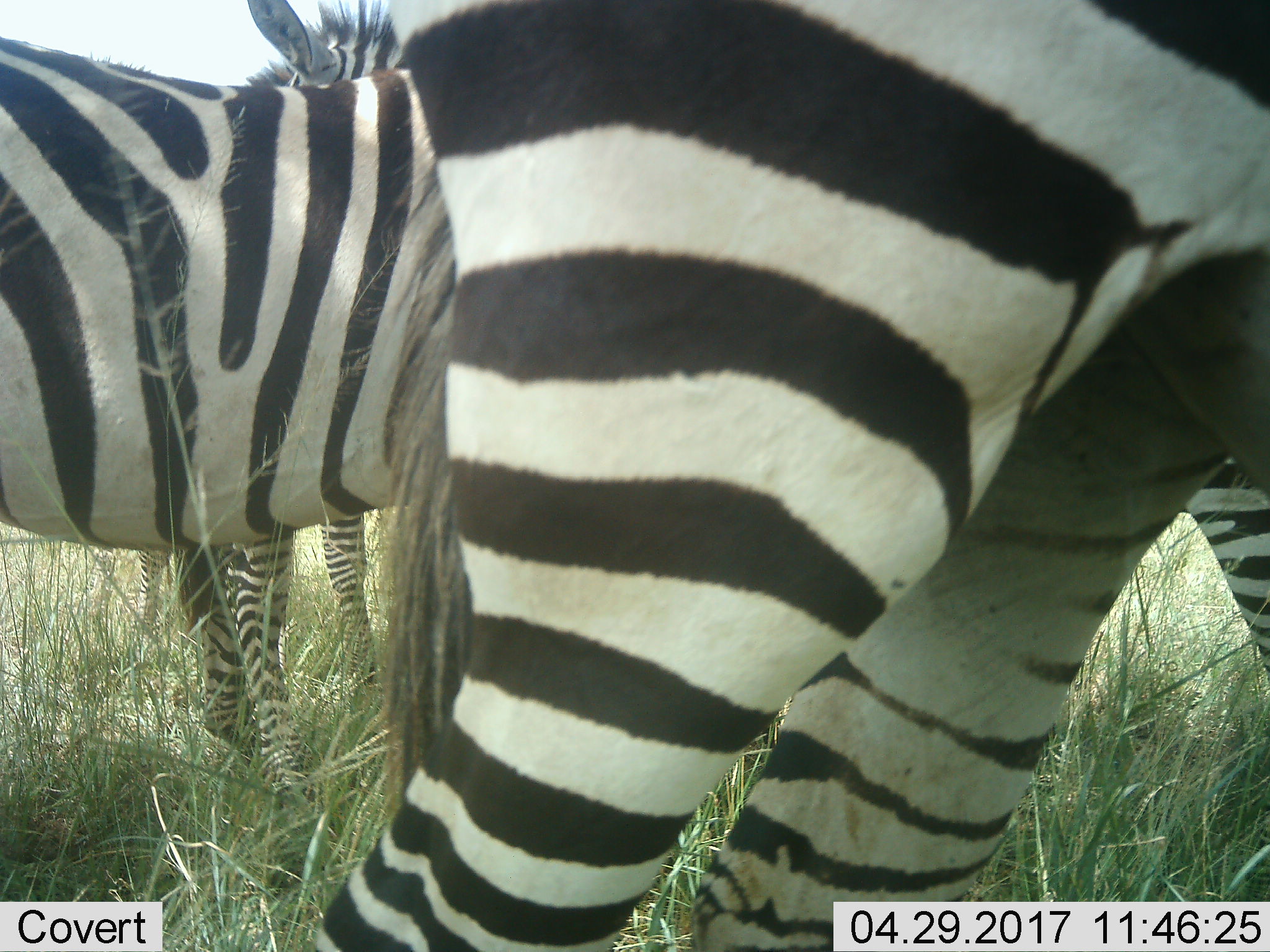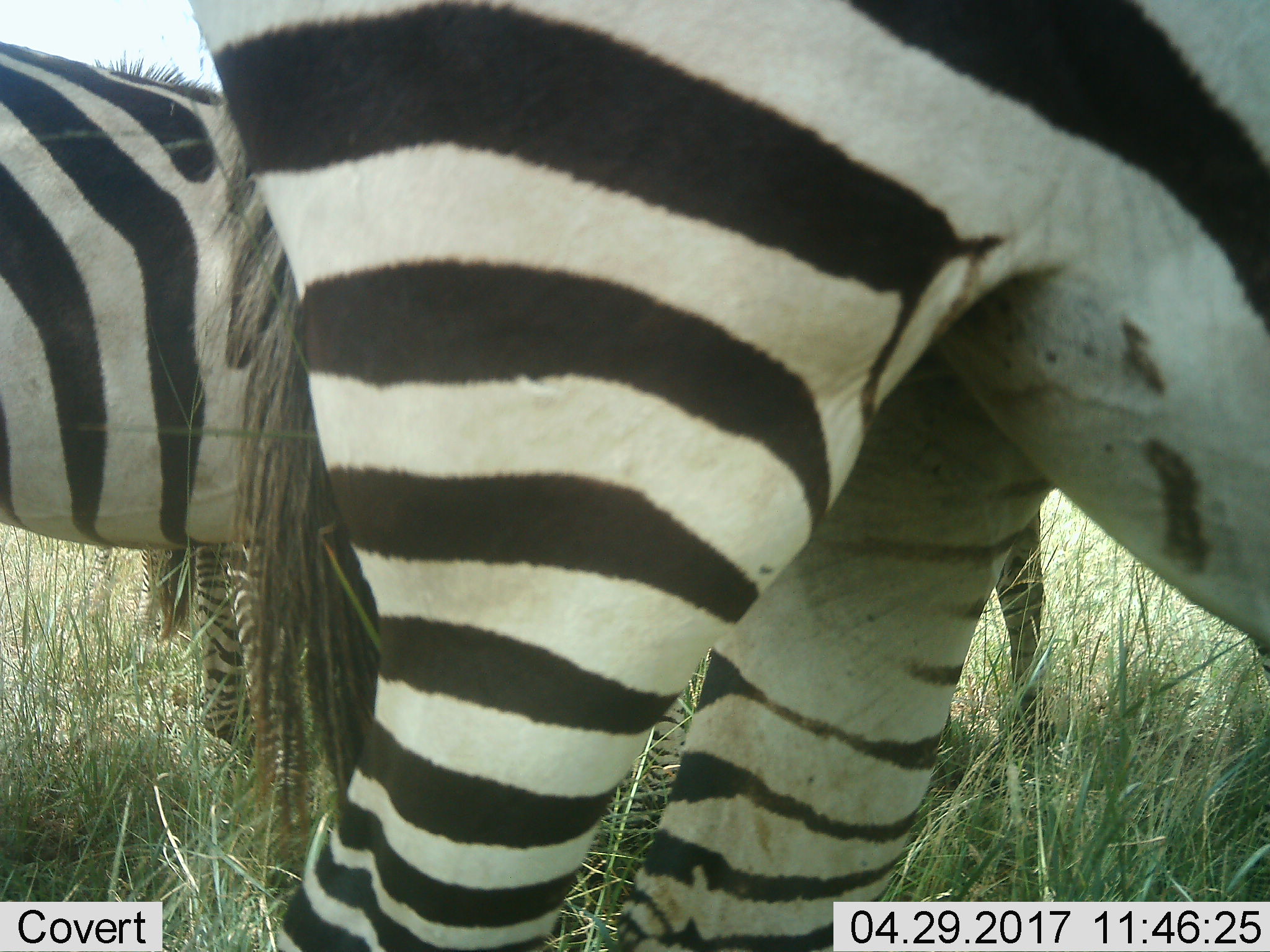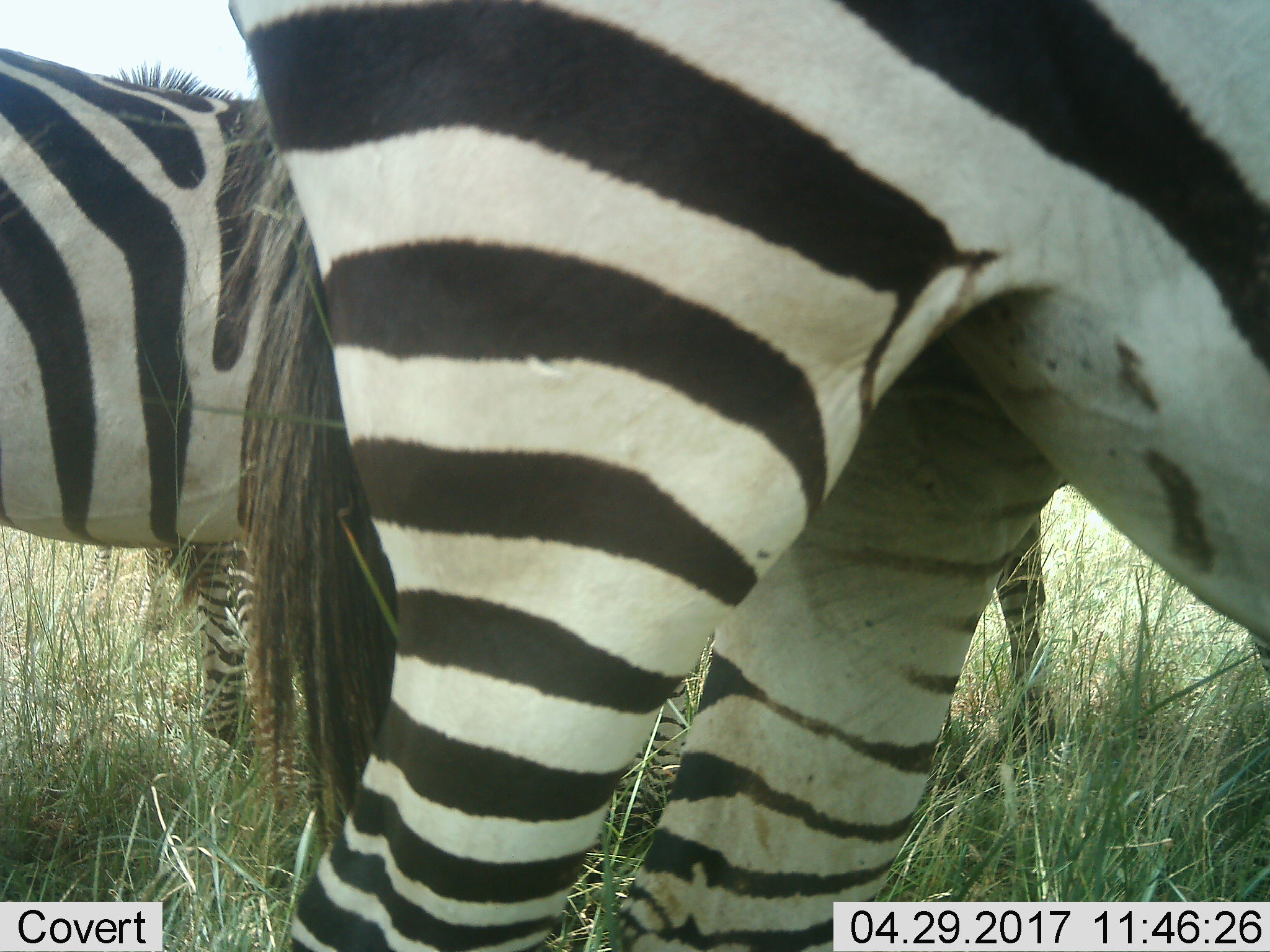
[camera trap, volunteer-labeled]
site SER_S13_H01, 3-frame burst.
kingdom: Animalia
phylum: Chordata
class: Mammalia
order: Perissodactyla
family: Equidae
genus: Equus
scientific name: Equus quagga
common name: plains zebra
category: zebraplains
Zebraplains (plains zebra) (Equus quagga), count 3. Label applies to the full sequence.